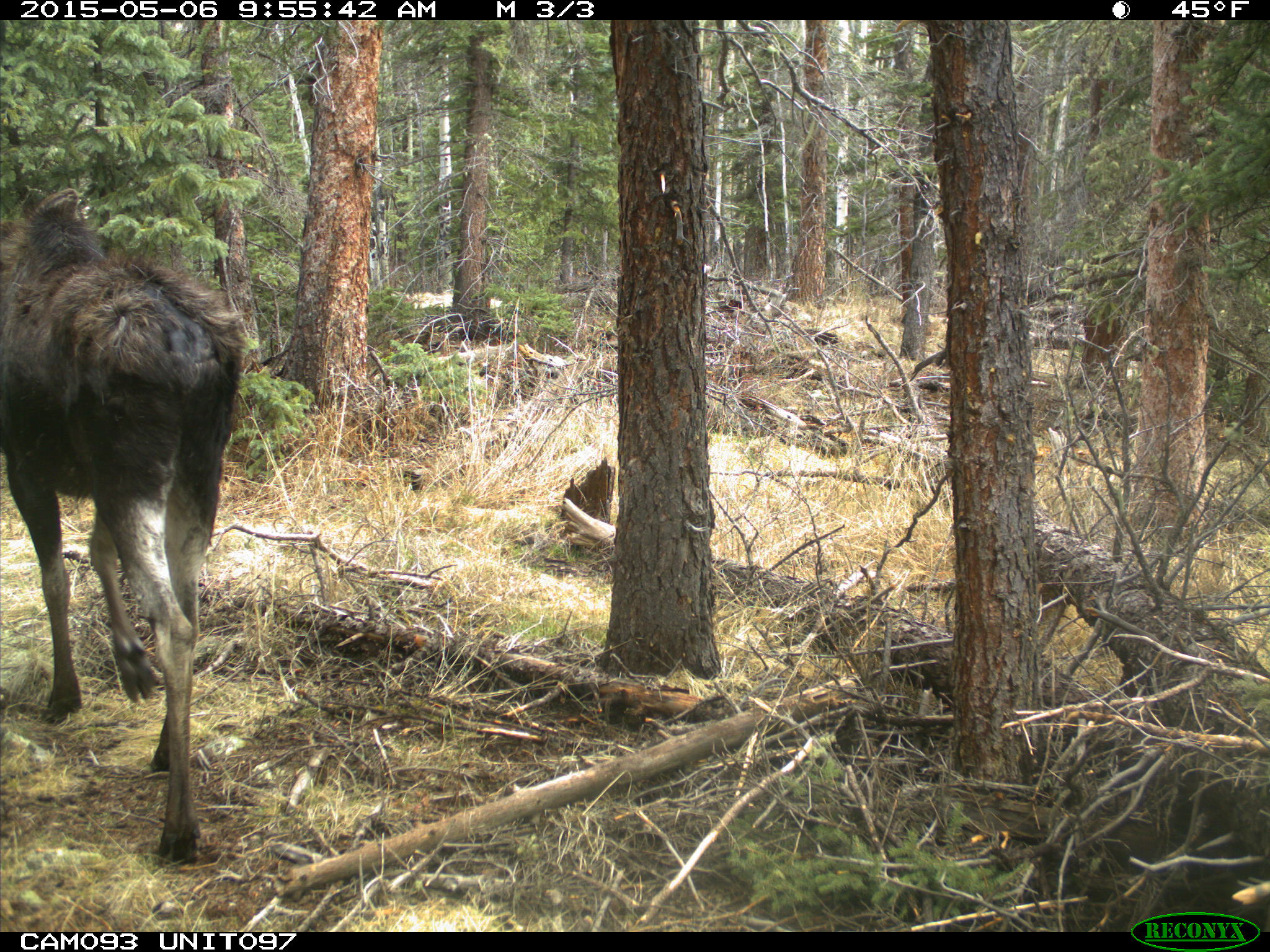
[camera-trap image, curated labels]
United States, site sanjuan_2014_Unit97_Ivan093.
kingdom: Animalia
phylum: Chordata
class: Mammalia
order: Artiodactyla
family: Cervidae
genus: Alces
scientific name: Alces alces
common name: moose